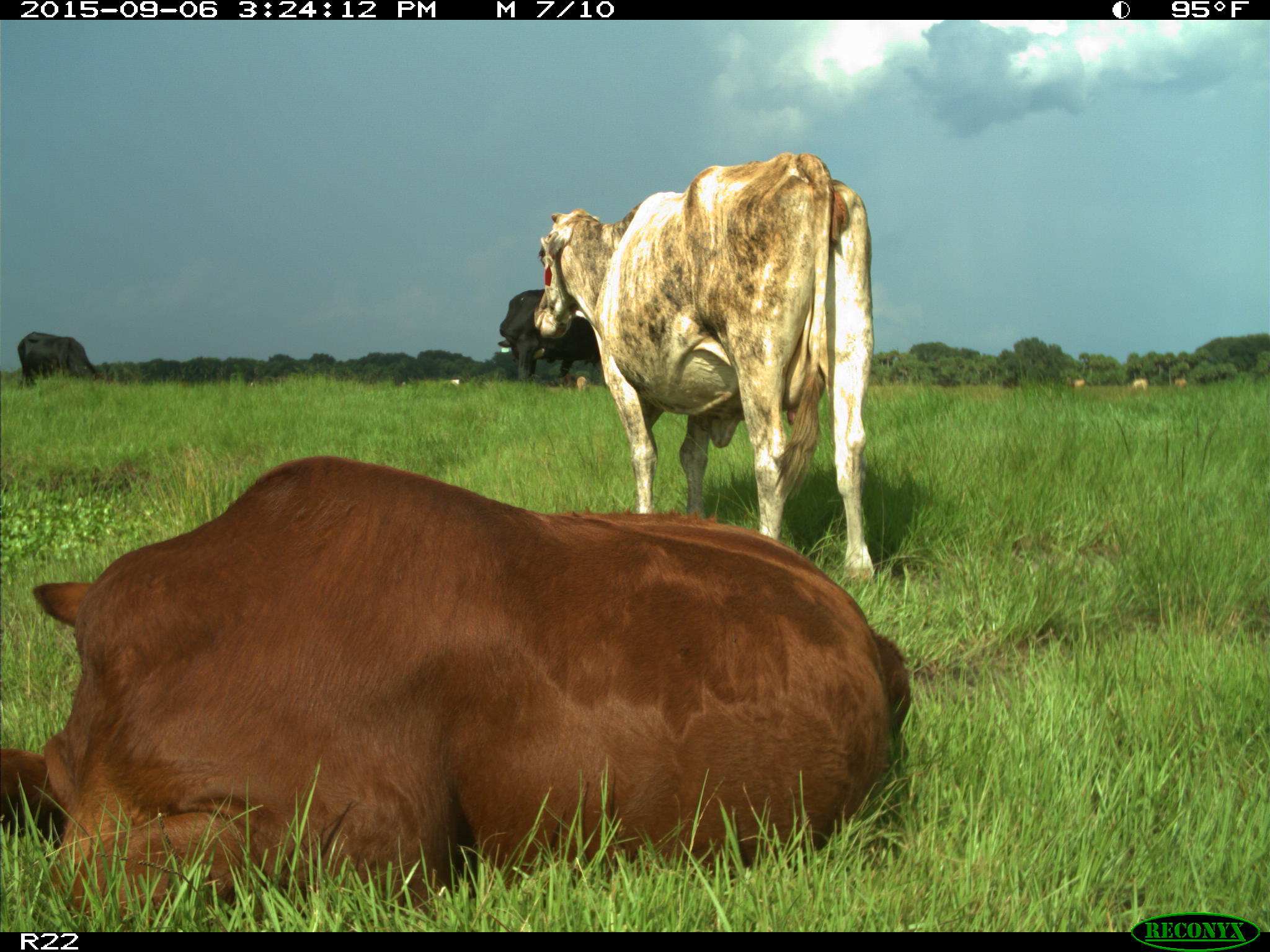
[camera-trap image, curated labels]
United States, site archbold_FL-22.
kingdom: Animalia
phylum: Chordata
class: Mammalia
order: Artiodactyla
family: Bovidae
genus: Bos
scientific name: Bos taurus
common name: domestic cow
Bos taurus (domestic cow).